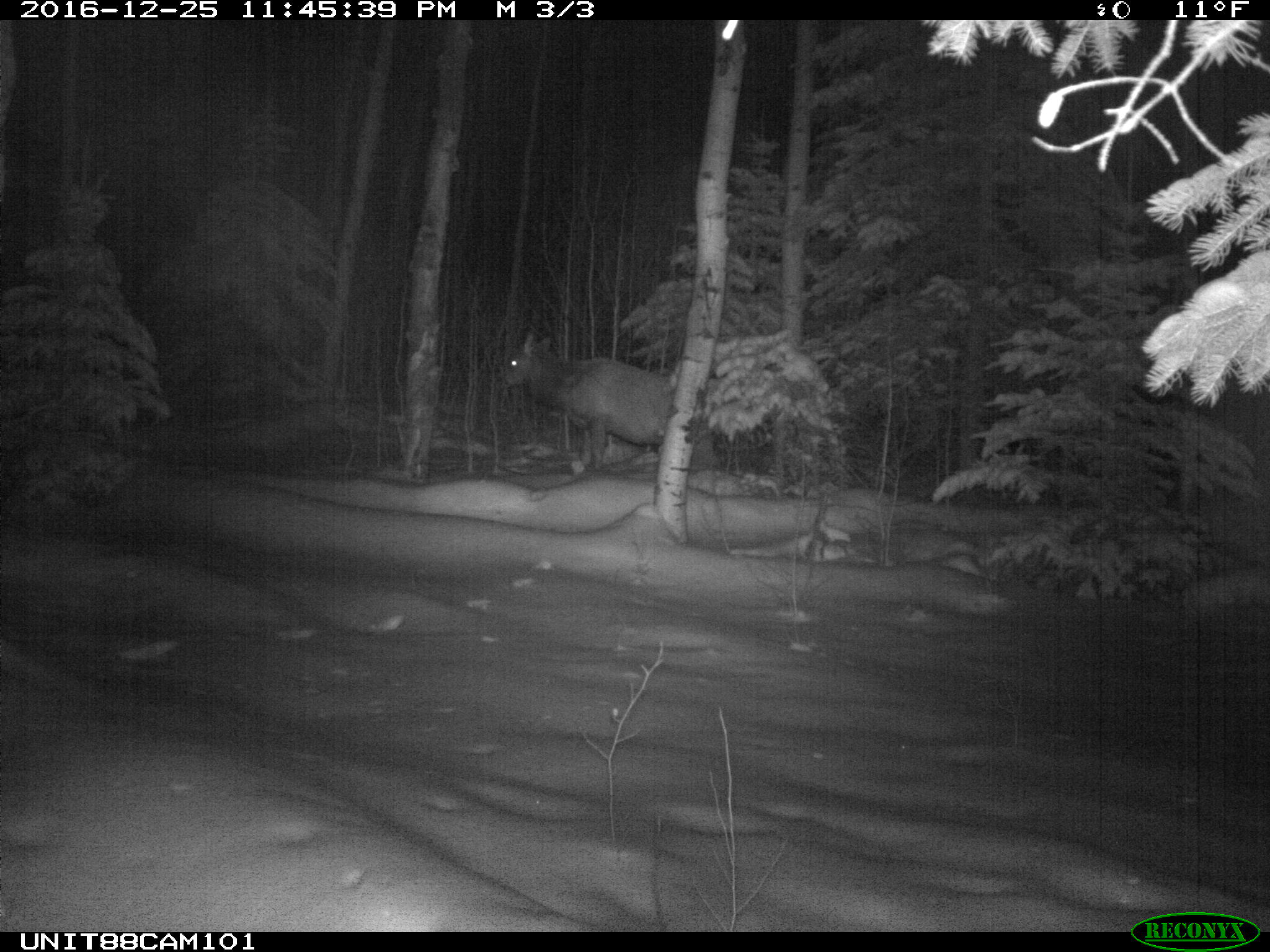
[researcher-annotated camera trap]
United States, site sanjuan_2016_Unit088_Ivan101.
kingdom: Animalia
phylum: Chordata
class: Mammalia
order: Artiodactyla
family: Cervidae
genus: Cervus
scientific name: Cervus elaphus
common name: red deer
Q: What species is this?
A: Cervus elaphus (red deer).